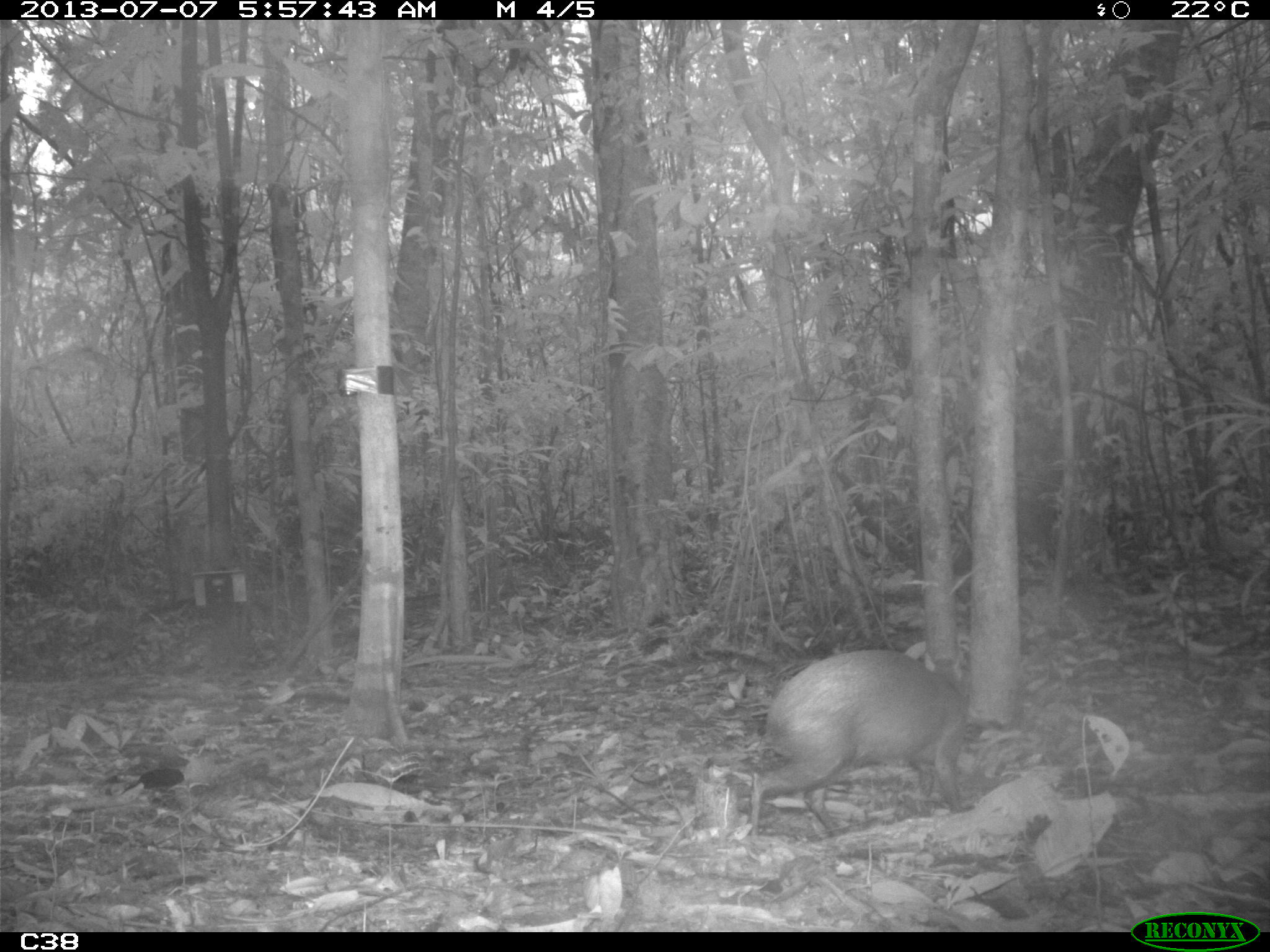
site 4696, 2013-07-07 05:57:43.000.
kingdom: Animalia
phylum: Chordata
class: Mammalia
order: Rodentia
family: Dasyproctidae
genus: Dasyprocta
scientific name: Dasyprocta leporina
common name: red-rumped agouti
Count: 1.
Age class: adult.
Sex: male.